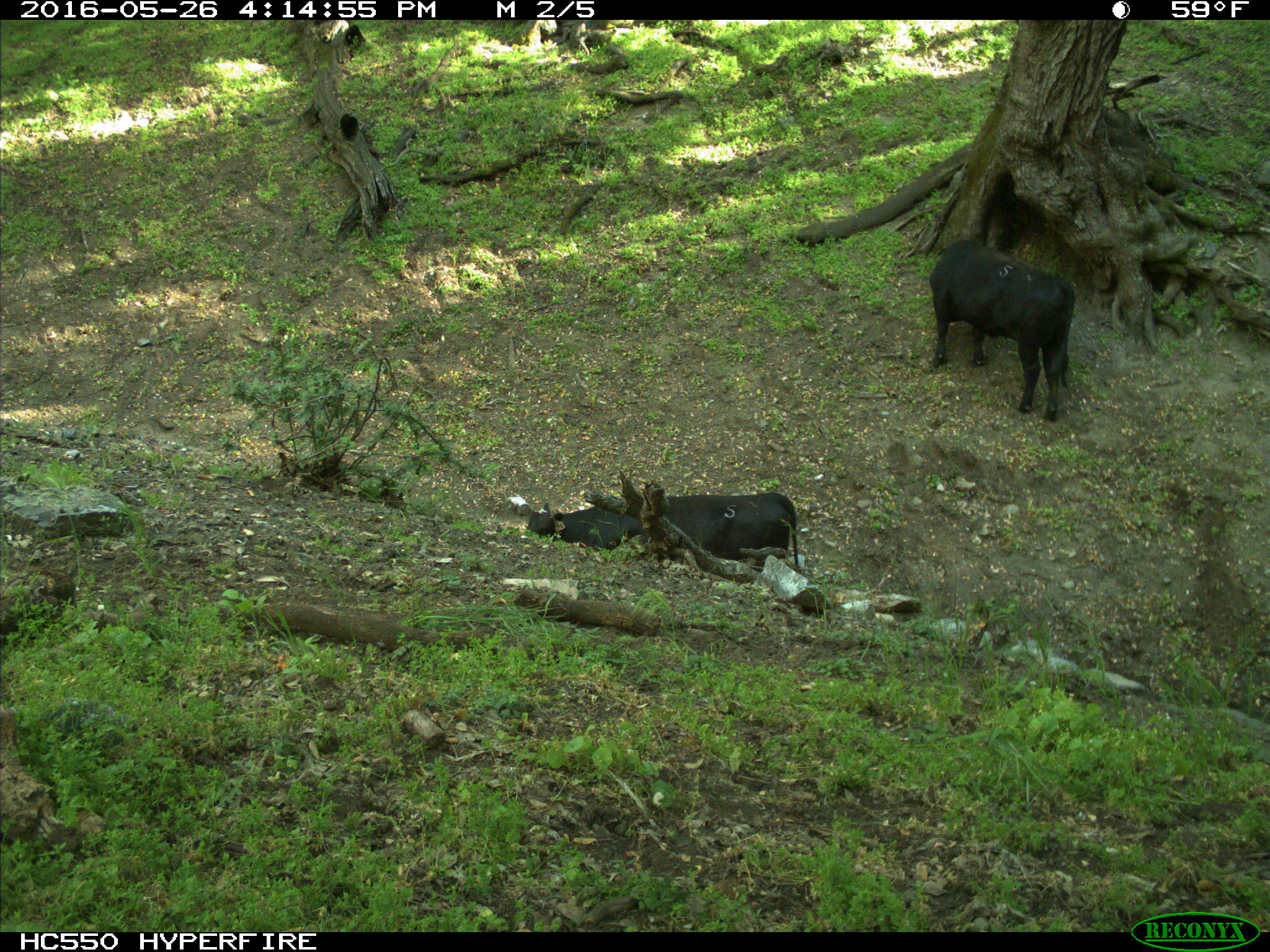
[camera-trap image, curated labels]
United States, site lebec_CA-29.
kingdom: Animalia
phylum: Chordata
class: Mammalia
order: Artiodactyla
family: Bovidae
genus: Bos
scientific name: Bos taurus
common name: domestic cow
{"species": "Bos taurus (domestic cow)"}